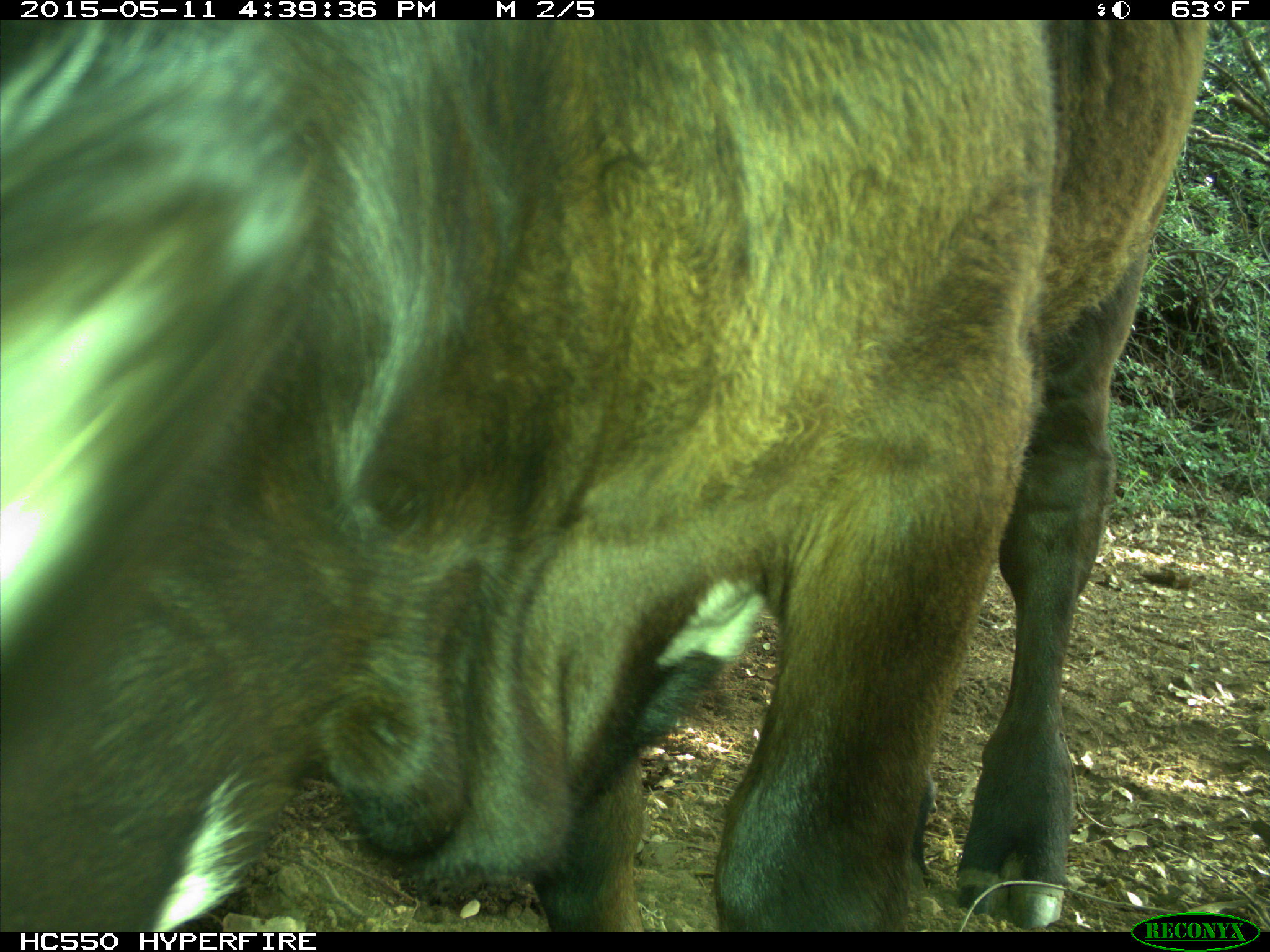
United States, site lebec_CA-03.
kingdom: Animalia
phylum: Chordata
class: Mammalia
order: Artiodactyla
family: Bovidae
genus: Bos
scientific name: Bos taurus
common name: domestic cow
Bos taurus (domestic cow).